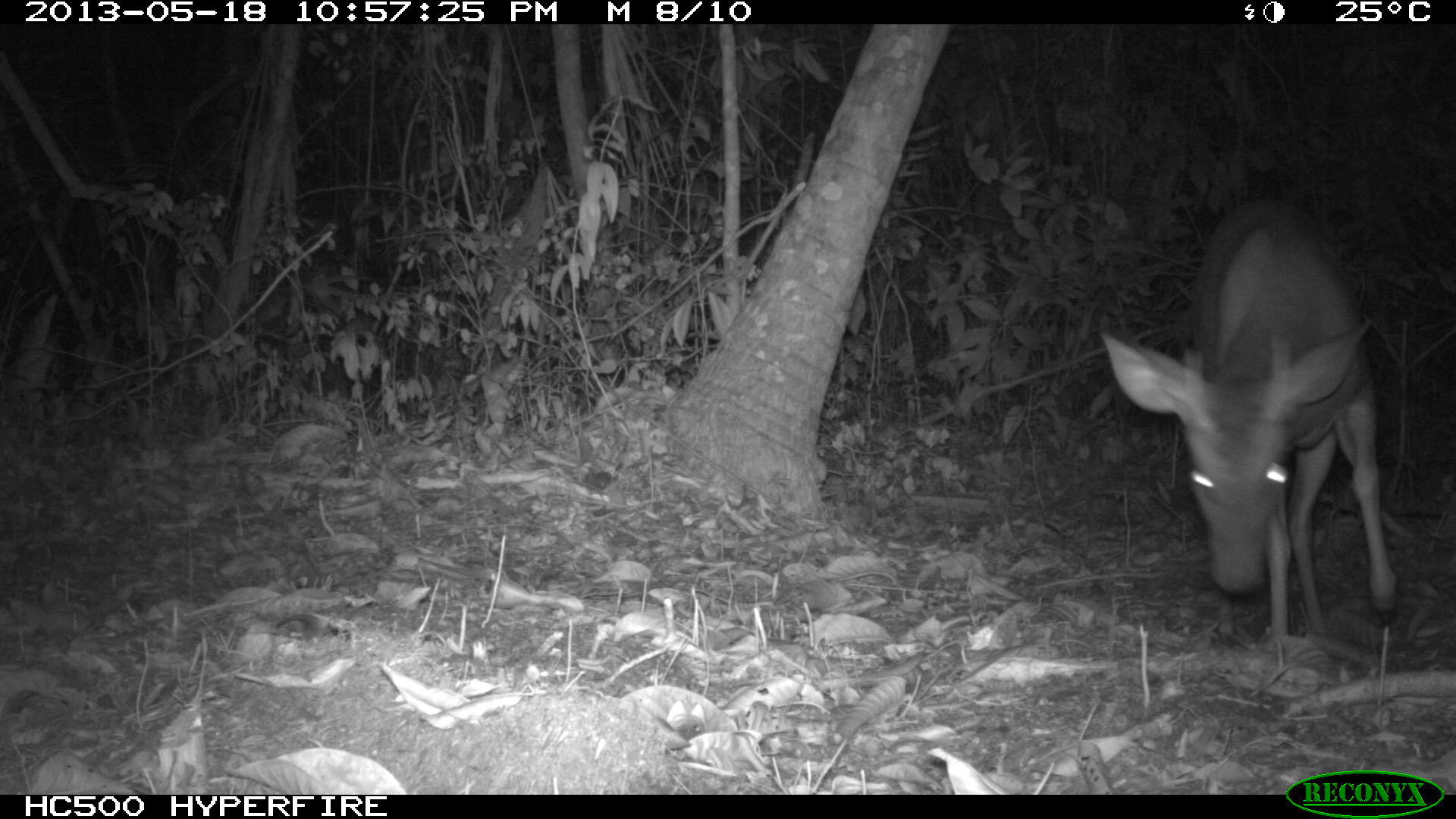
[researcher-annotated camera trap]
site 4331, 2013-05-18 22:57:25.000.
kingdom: Animalia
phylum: Chordata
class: Mammalia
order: Artiodactyla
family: Cervidae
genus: Mazama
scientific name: Mazama temama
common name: central american red brocket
Mazama temama (central american red brocket), count 1, sex male.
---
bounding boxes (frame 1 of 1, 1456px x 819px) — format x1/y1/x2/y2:
mazama temama: 1101/200/1397/649